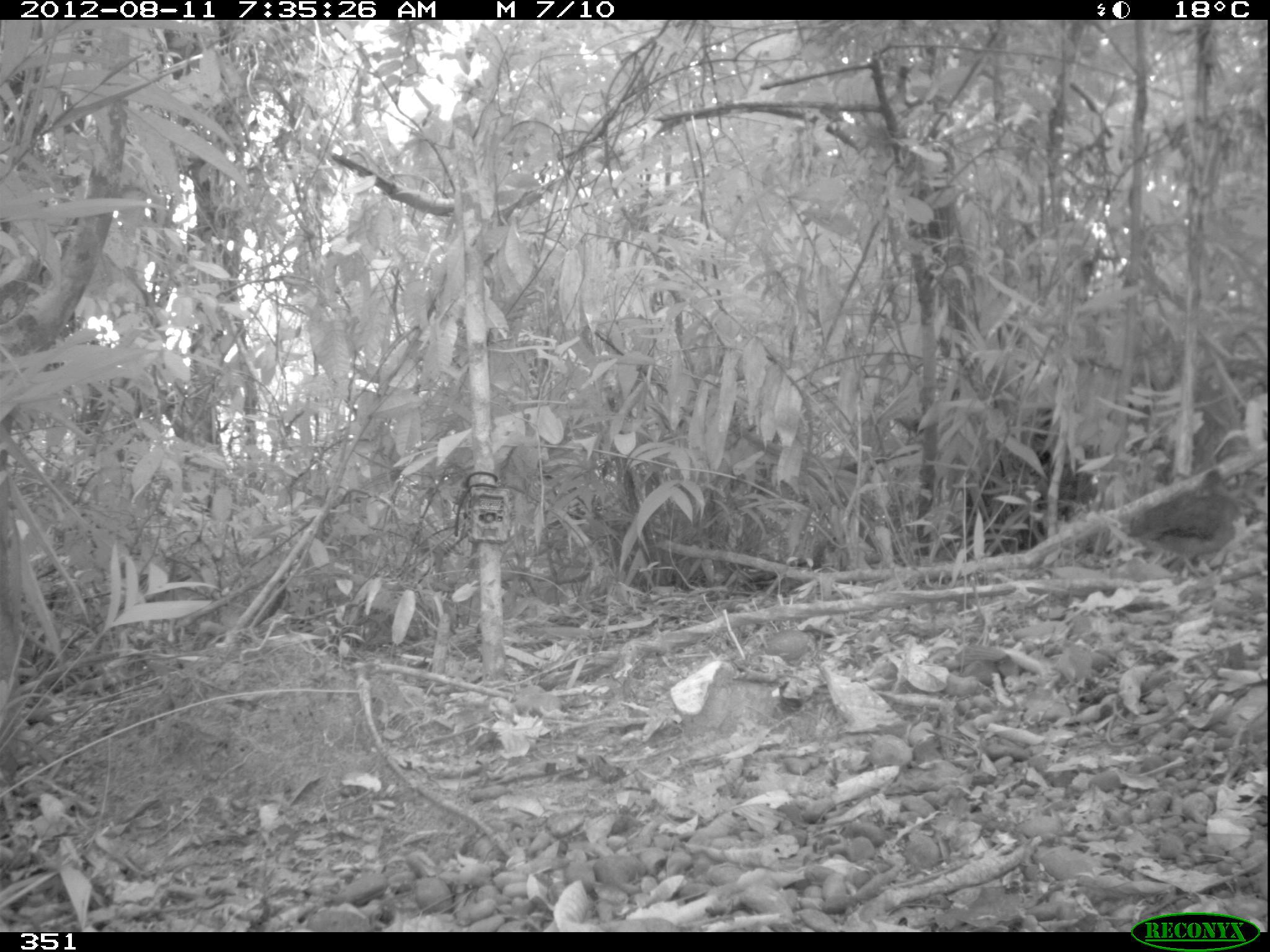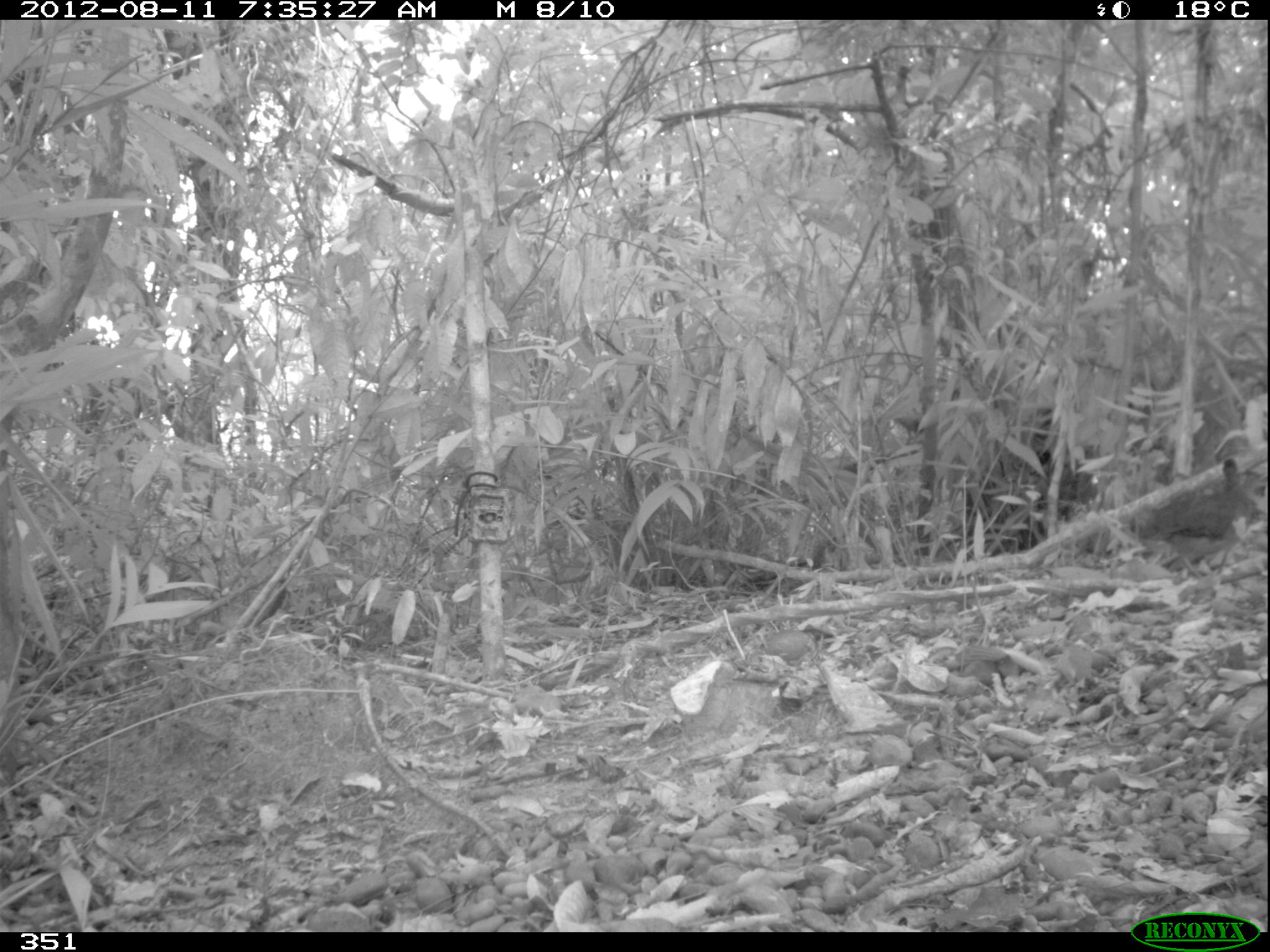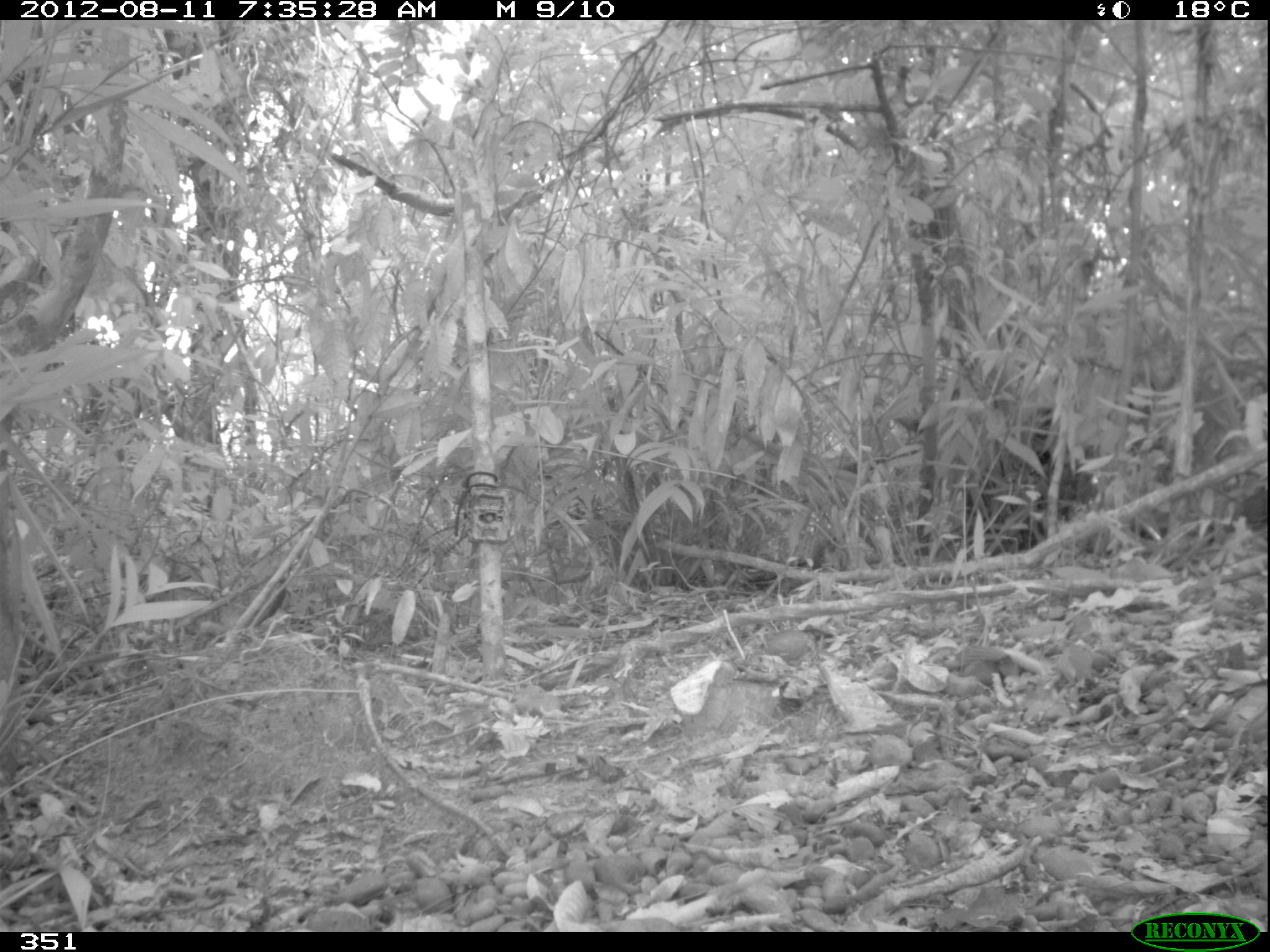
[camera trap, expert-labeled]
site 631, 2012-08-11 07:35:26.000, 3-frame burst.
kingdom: Animalia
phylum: Chordata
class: Aves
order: Galliformes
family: Phasianidae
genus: Alectoris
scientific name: Alectoris rufa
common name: red-legged partridge